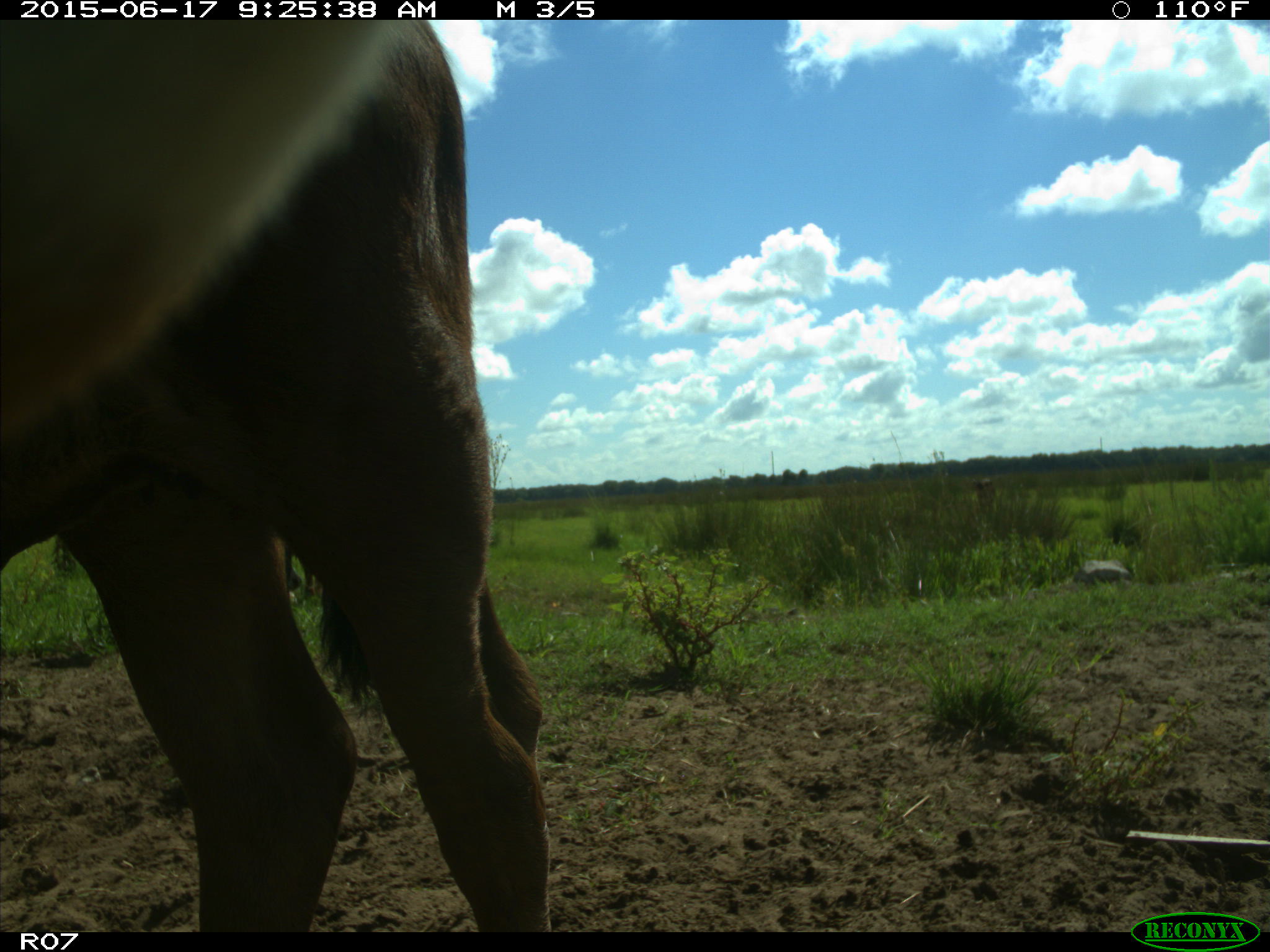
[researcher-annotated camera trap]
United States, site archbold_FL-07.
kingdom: Animalia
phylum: Chordata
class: Mammalia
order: Artiodactyla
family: Bovidae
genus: Bos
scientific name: Bos taurus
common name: domestic cow